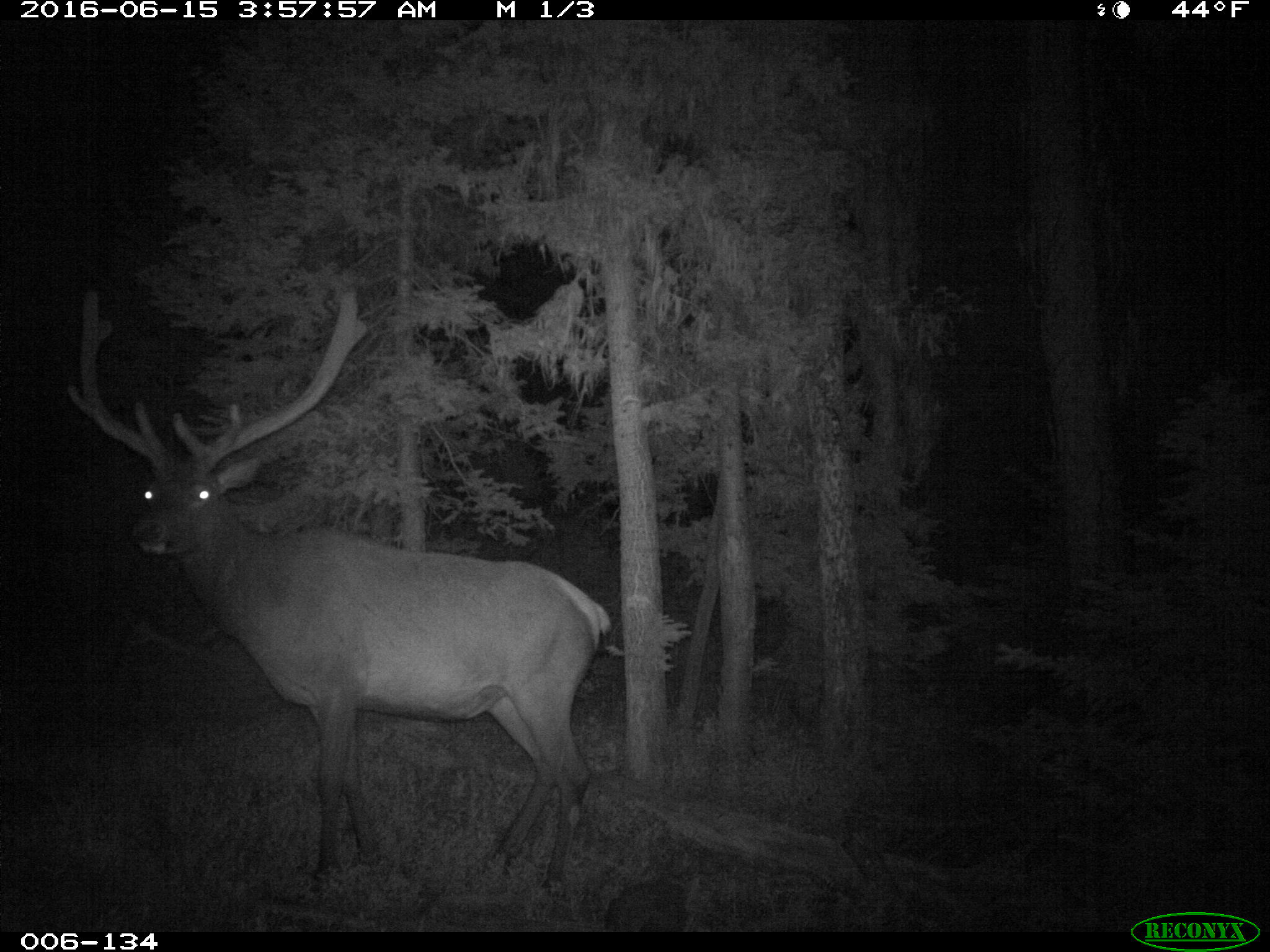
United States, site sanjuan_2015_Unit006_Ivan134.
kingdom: Animalia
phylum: Chordata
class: Mammalia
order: Artiodactyla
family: Cervidae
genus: Cervus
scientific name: Cervus elaphus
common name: red deer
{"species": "Cervus elaphus (red deer)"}